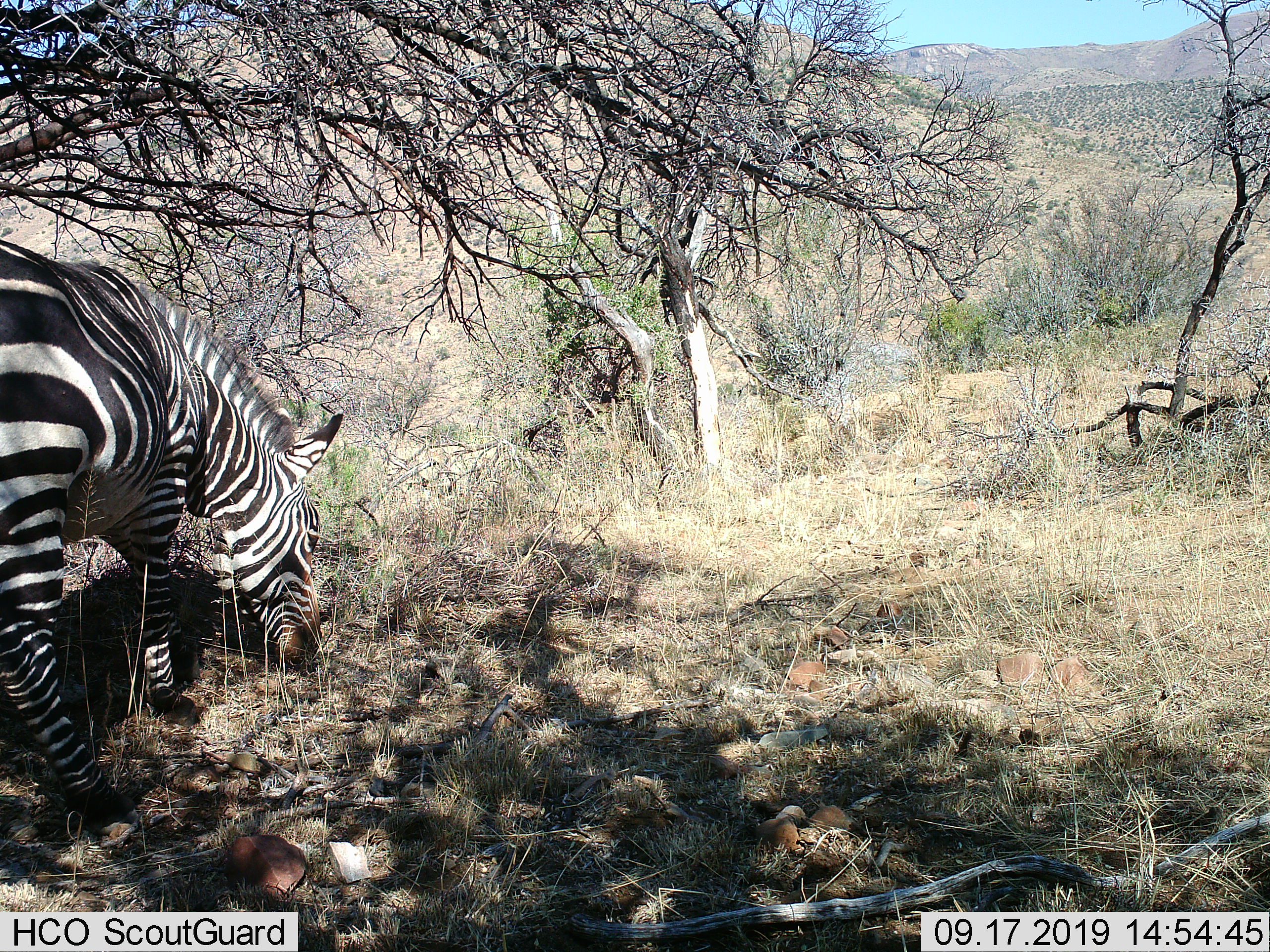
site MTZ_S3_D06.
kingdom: Animalia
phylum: Chordata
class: Mammalia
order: Perissodactyla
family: Equidae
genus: Equus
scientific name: Equus zebra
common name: mountain zebra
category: zebramountain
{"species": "zebramountain (mountain zebra) (Equus zebra)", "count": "1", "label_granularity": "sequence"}